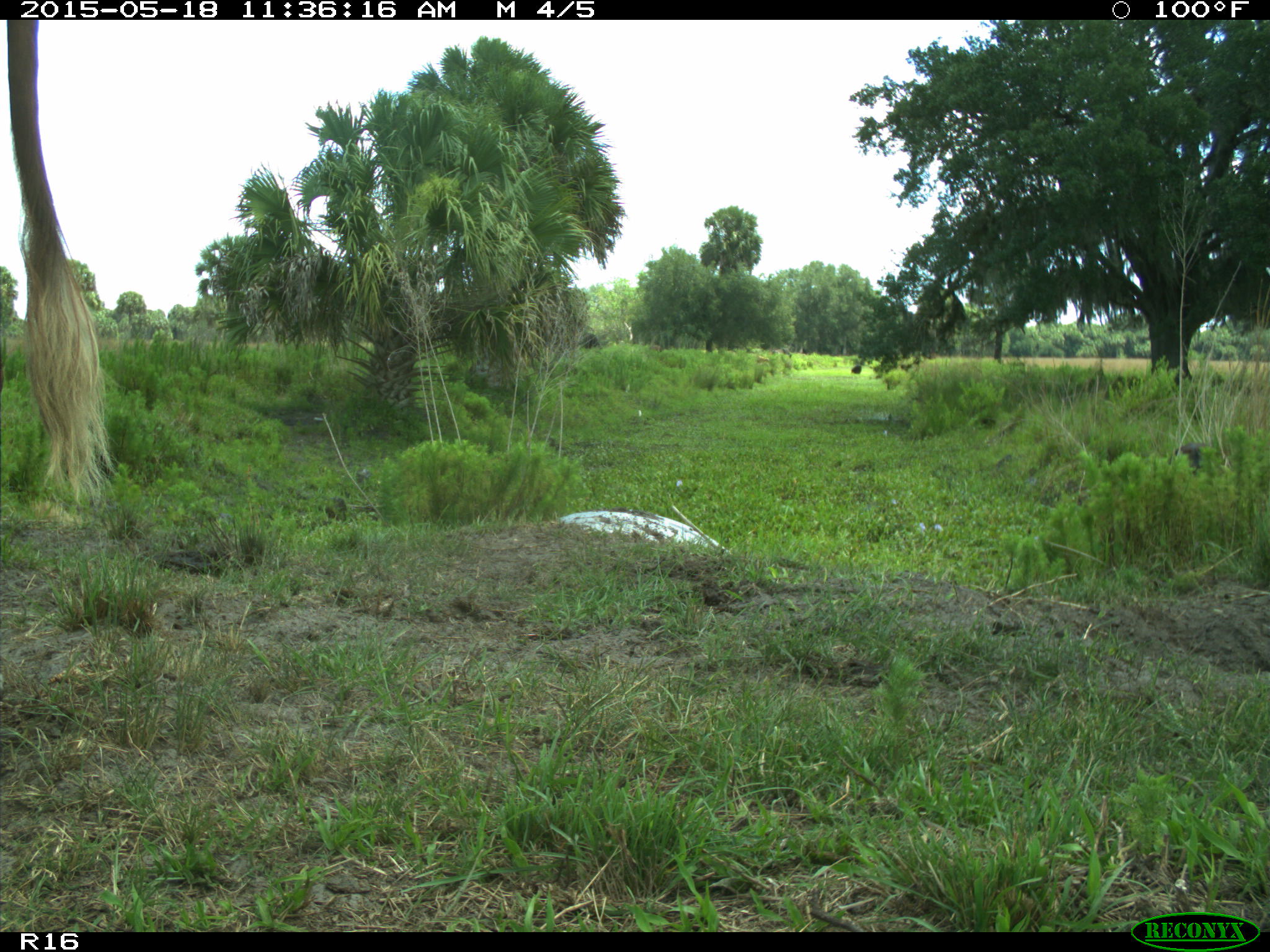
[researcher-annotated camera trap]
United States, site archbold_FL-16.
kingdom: Animalia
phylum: Chordata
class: Mammalia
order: Artiodactyla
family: Bovidae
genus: Bos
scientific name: Bos taurus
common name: domestic cow